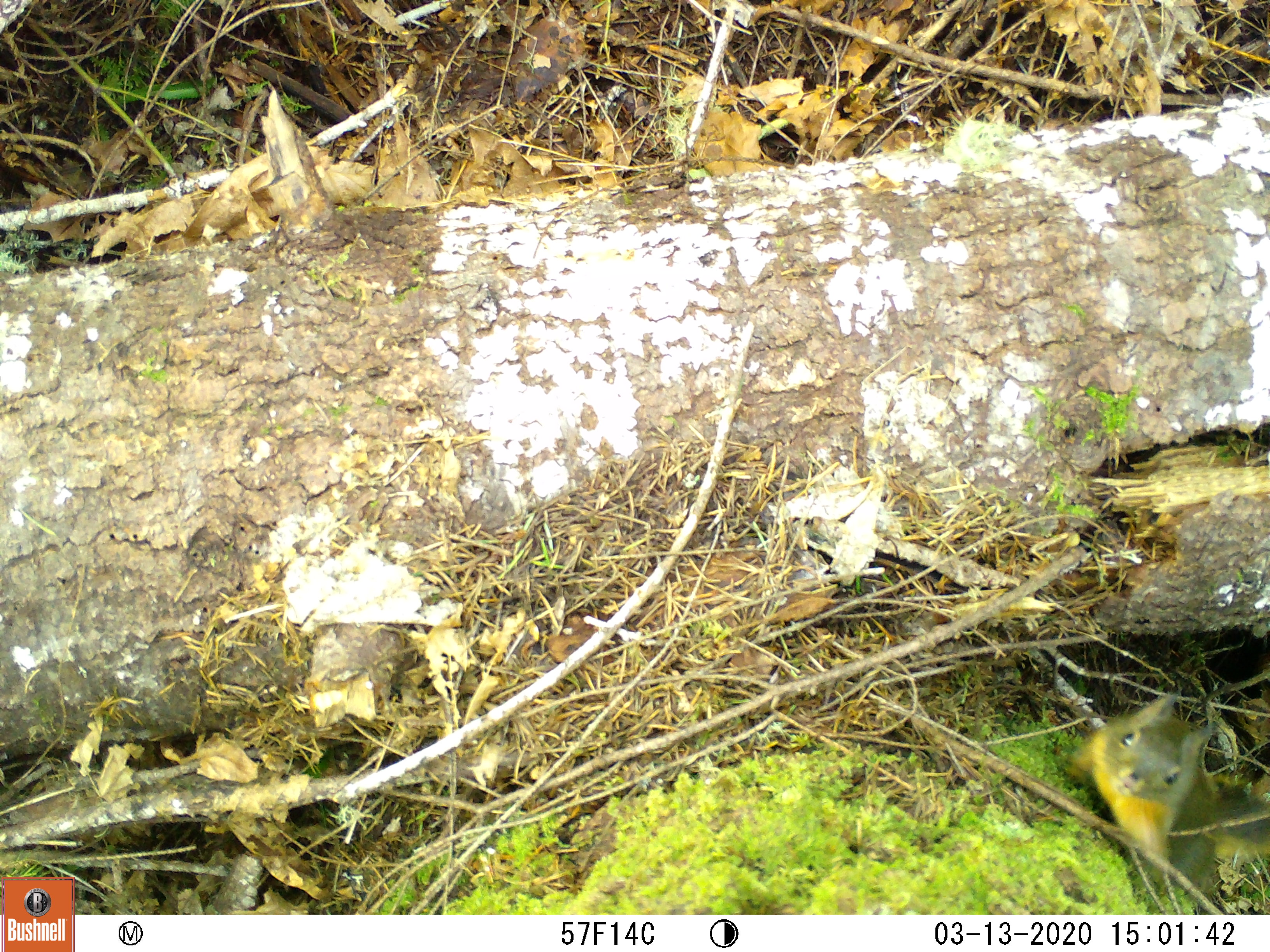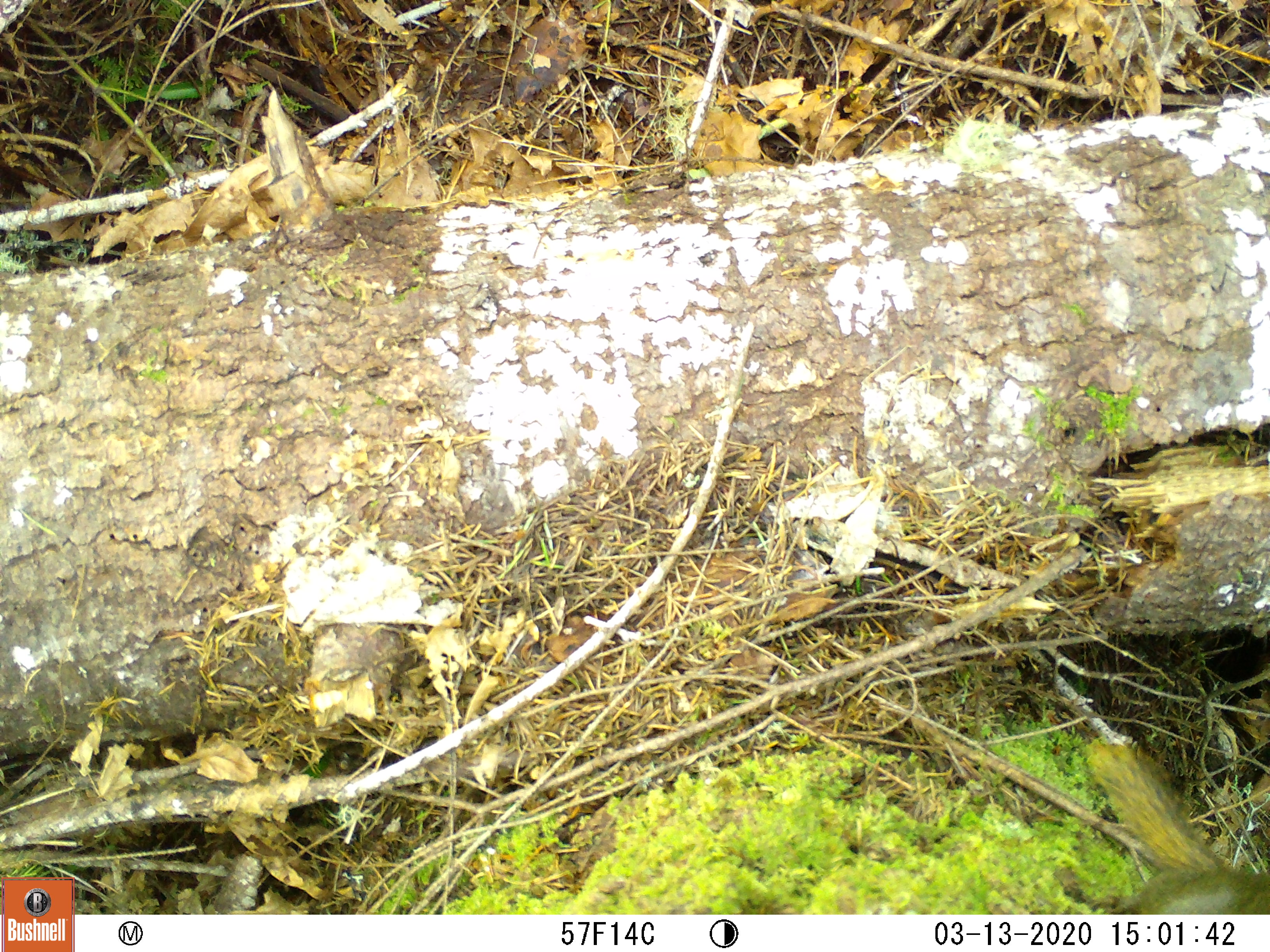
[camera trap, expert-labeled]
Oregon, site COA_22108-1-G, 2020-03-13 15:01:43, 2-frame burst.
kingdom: Animalia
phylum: Chordata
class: Mammalia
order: Rodentia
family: Sciuridae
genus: Tamiasciurus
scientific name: Tamiasciurus douglasii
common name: douglas squirrel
Douglas squirrel (Tamiasciurus douglasii).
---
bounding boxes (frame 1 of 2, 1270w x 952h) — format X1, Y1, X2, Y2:
douglas squirrel: 1048, 679, 1269, 915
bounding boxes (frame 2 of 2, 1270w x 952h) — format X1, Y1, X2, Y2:
douglas squirrel: 1056, 715, 1268, 914